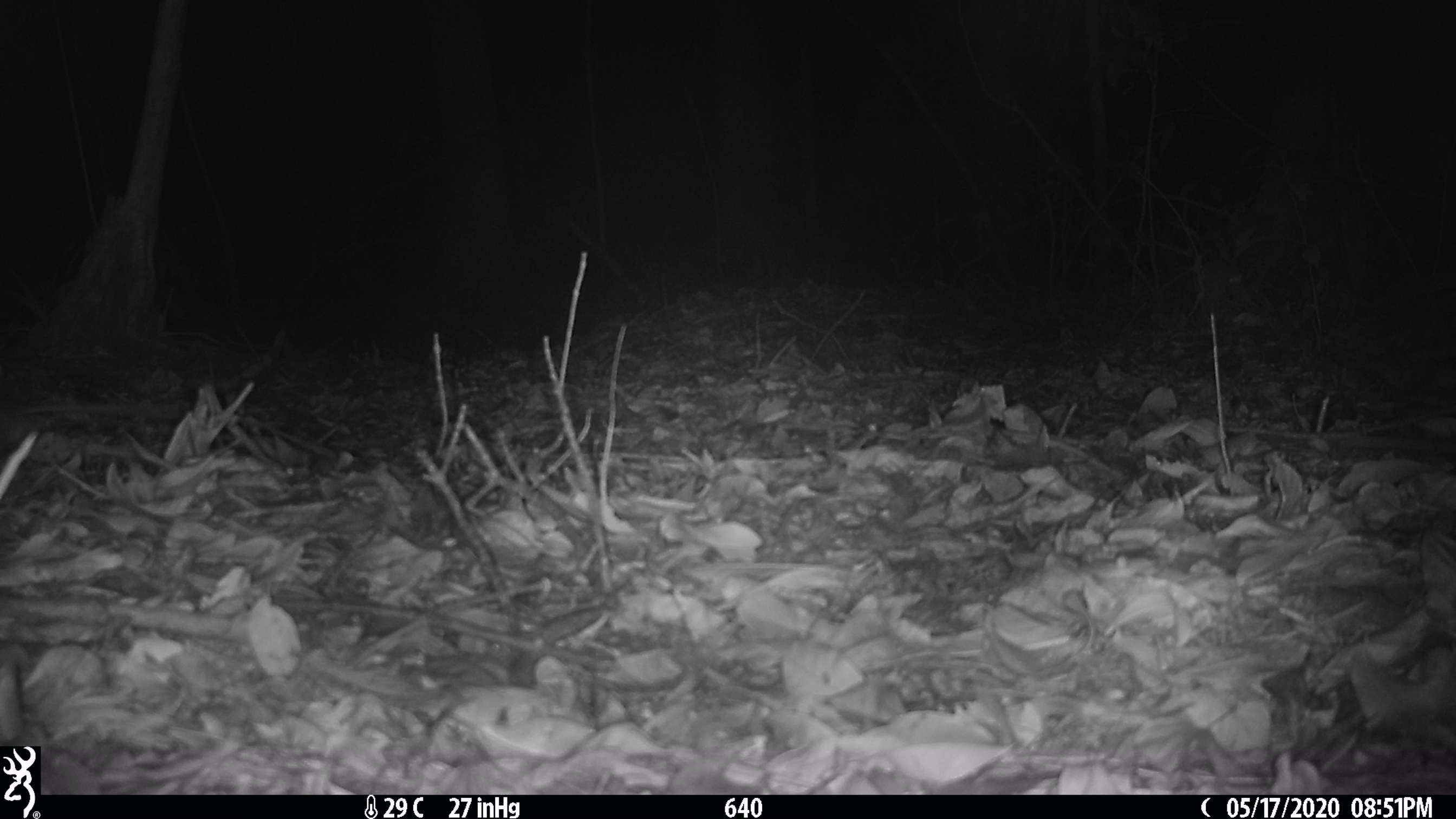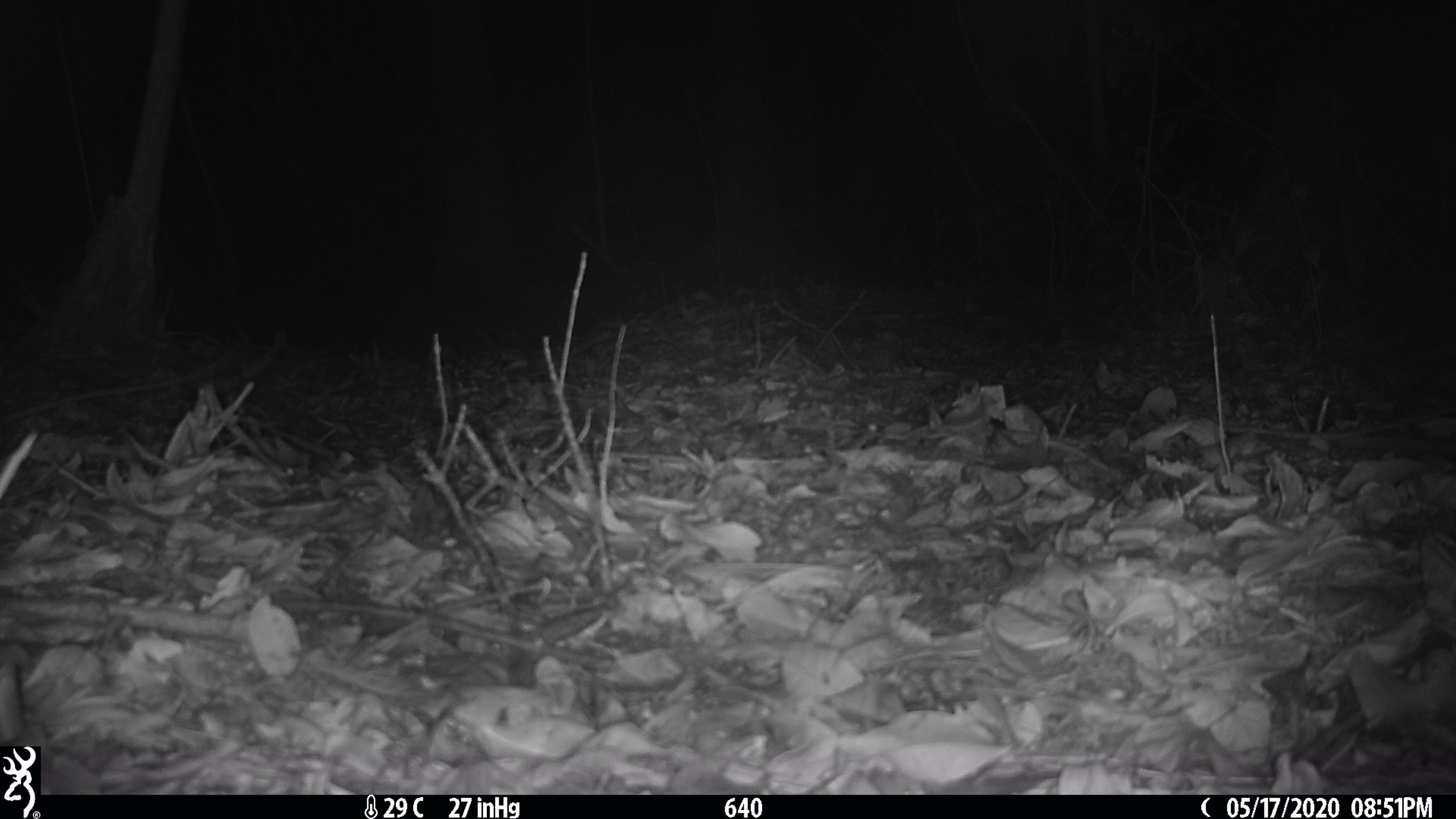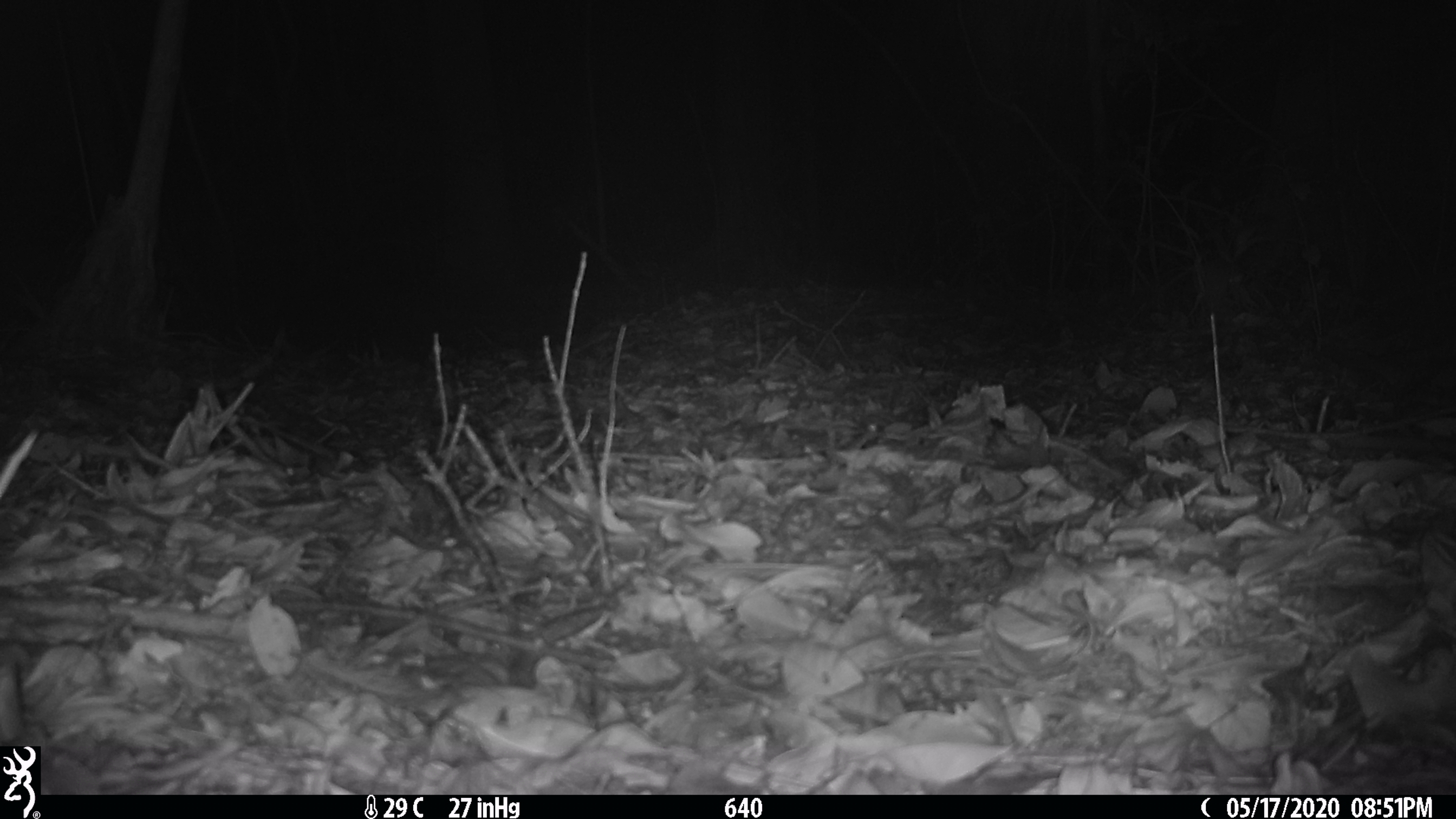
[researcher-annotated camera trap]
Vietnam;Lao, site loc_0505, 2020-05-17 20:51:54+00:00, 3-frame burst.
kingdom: Animalia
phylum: Chordata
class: Mammalia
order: Rodentia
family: Muridae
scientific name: Muridae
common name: old-world mice and rats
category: unidentified murid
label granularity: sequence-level